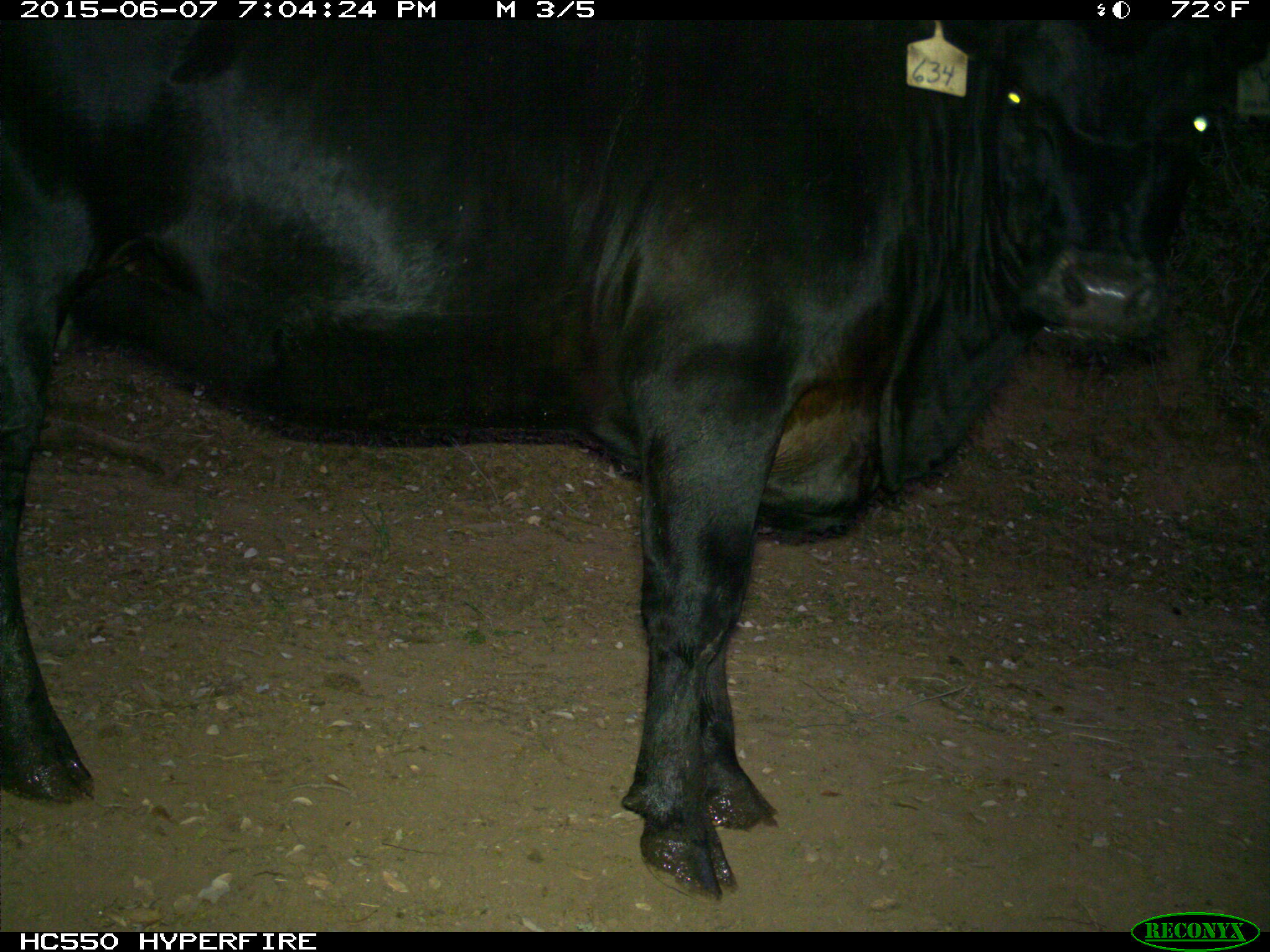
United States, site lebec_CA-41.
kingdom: Animalia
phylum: Chordata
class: Mammalia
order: Artiodactyla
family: Bovidae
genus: Bos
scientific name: Bos taurus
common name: domestic cow